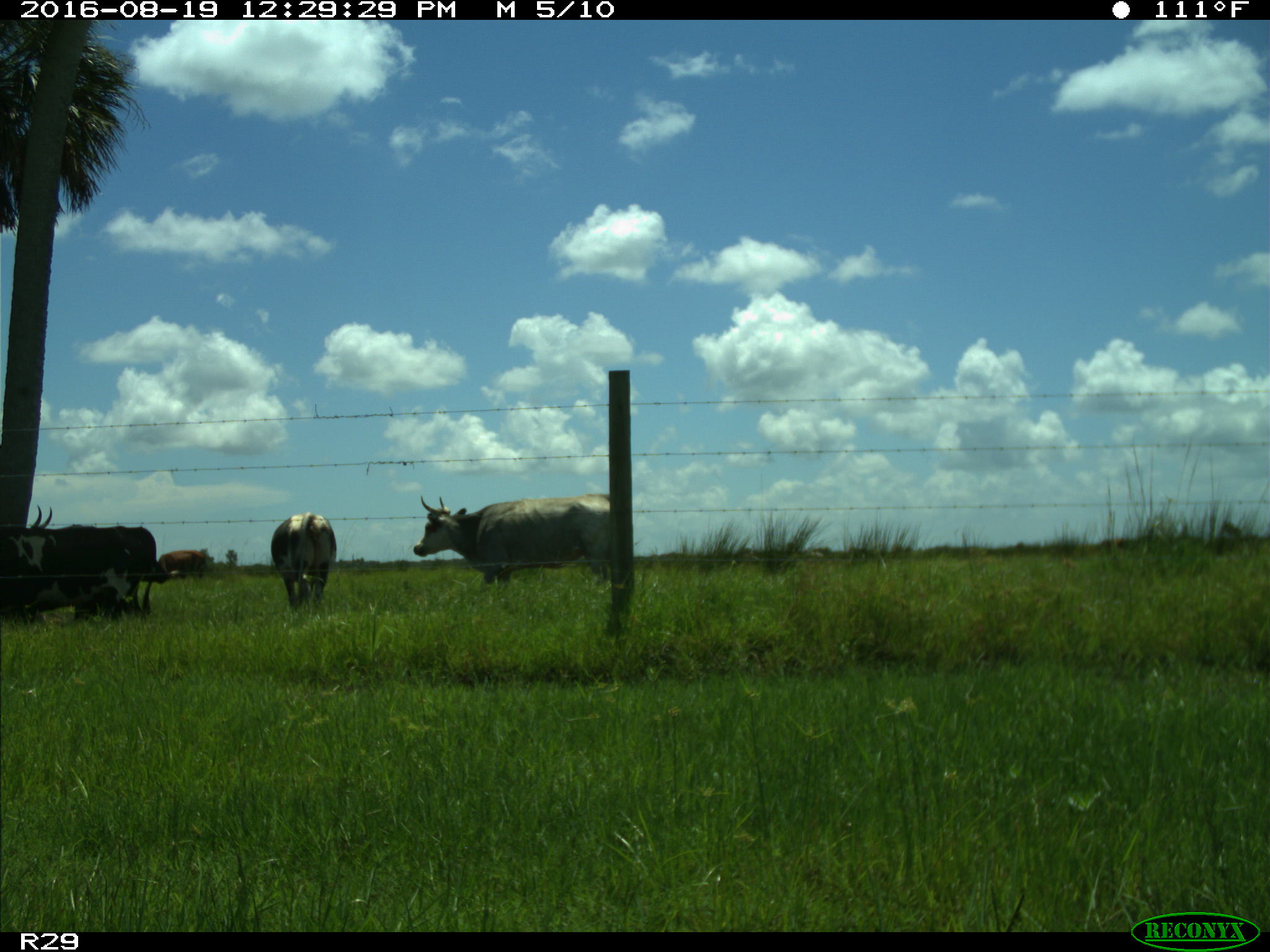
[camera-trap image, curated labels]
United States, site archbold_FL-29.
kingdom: Animalia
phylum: Chordata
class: Mammalia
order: Artiodactyla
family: Bovidae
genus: Bos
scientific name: Bos taurus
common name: domestic cow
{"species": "Bos taurus (domestic cow)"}